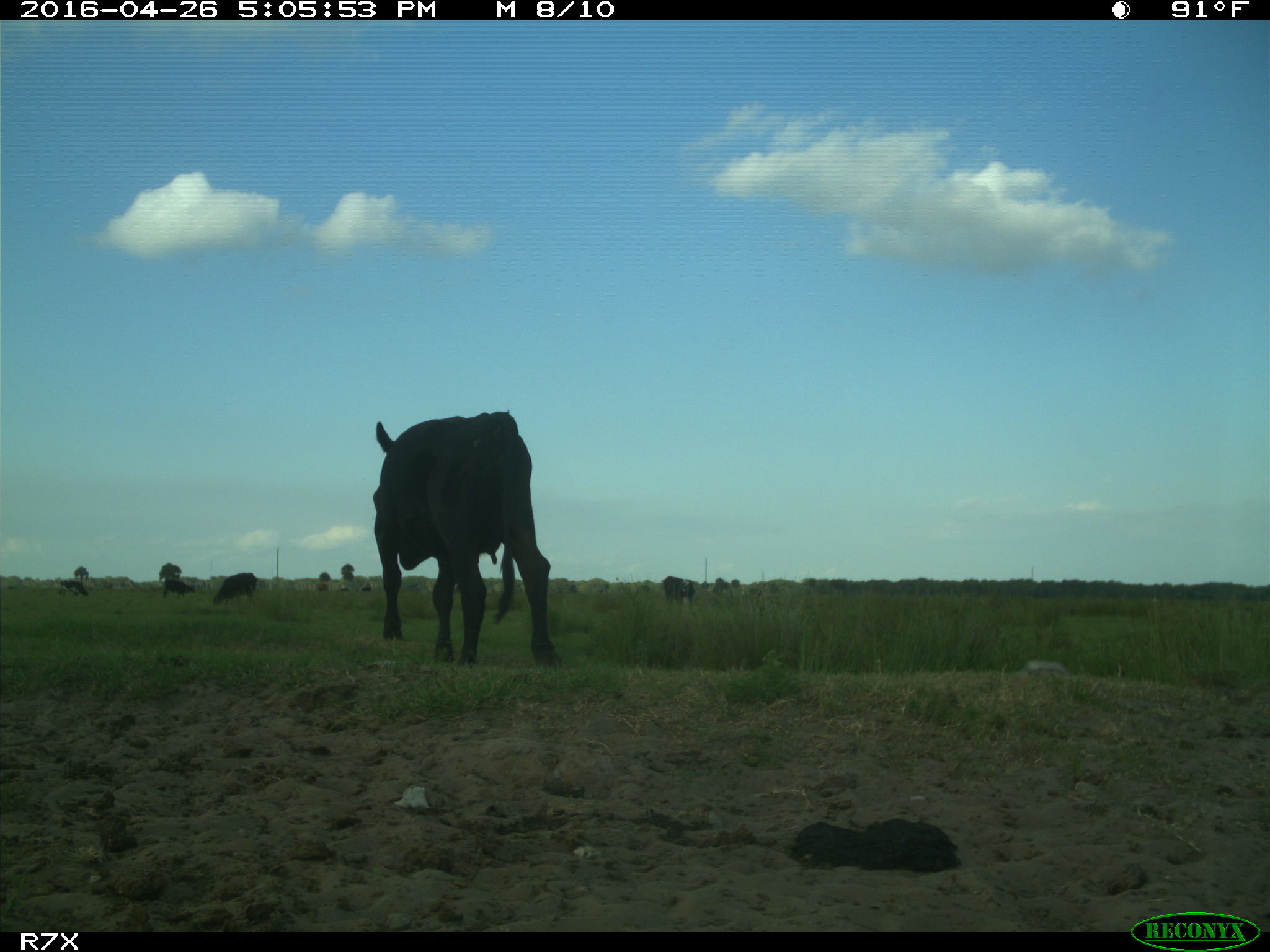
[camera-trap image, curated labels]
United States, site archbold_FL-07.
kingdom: Animalia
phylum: Chordata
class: Mammalia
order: Artiodactyla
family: Bovidae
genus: Bos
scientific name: Bos taurus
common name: domestic cow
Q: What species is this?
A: Bos taurus (domestic cow).